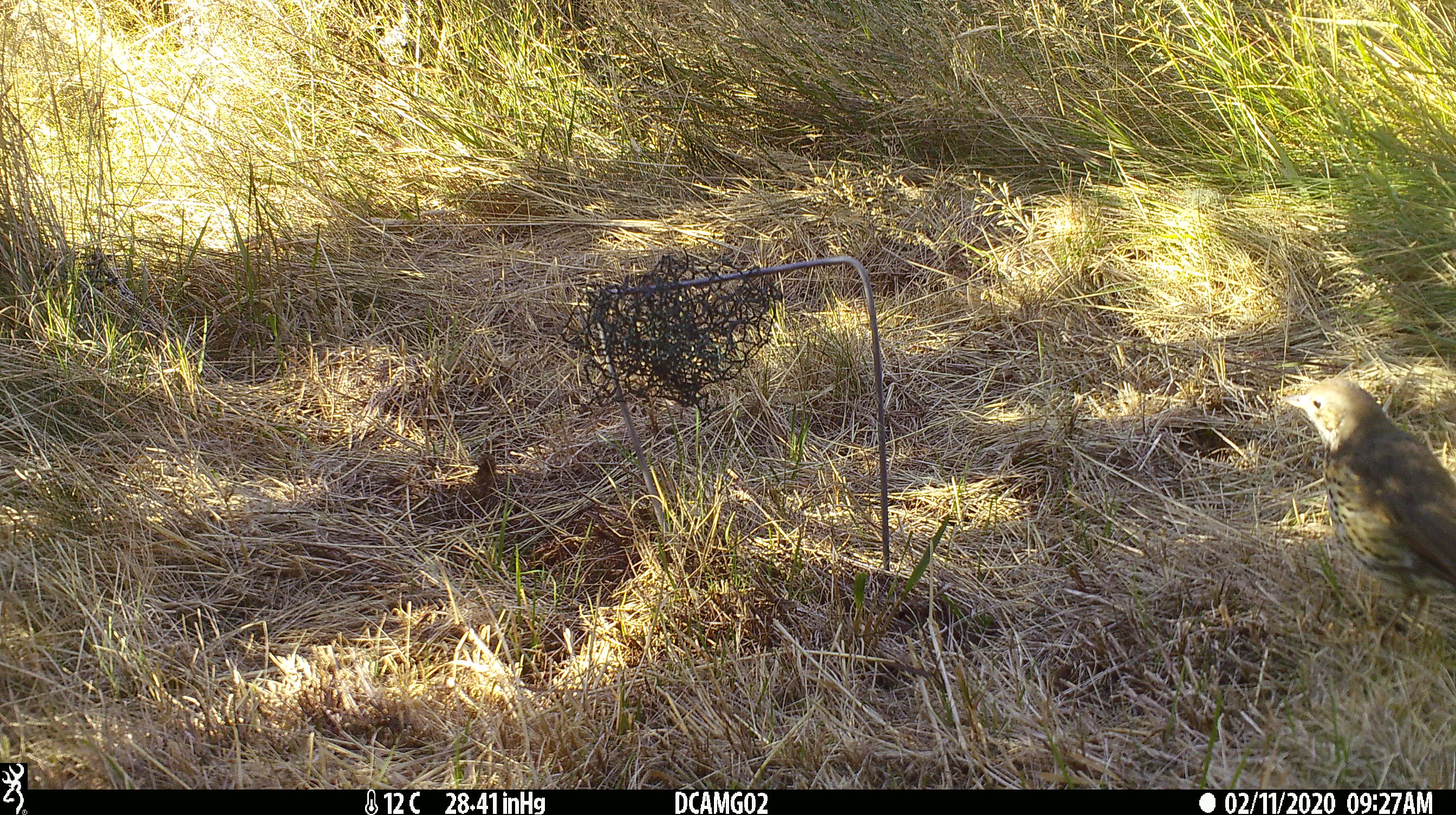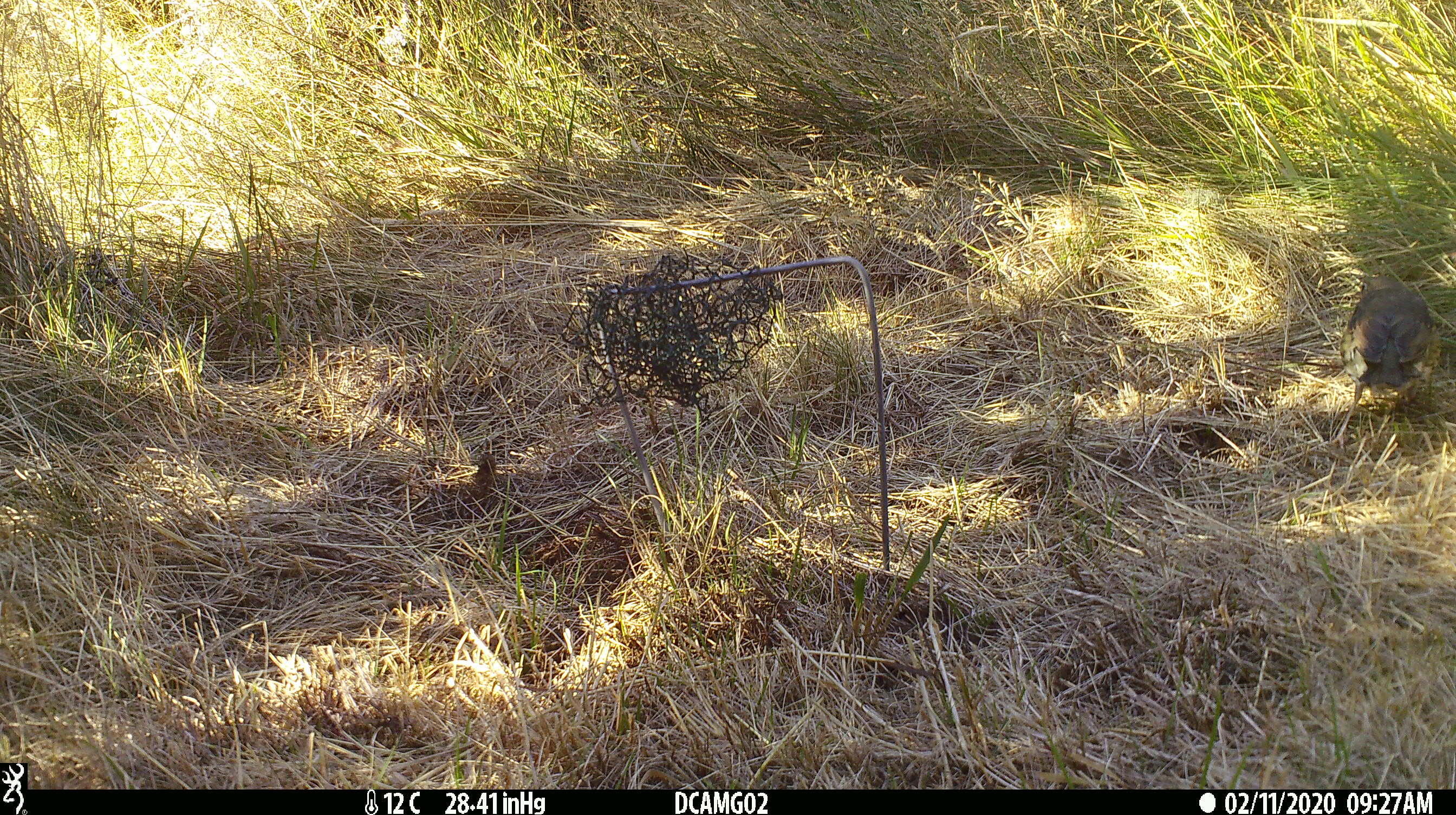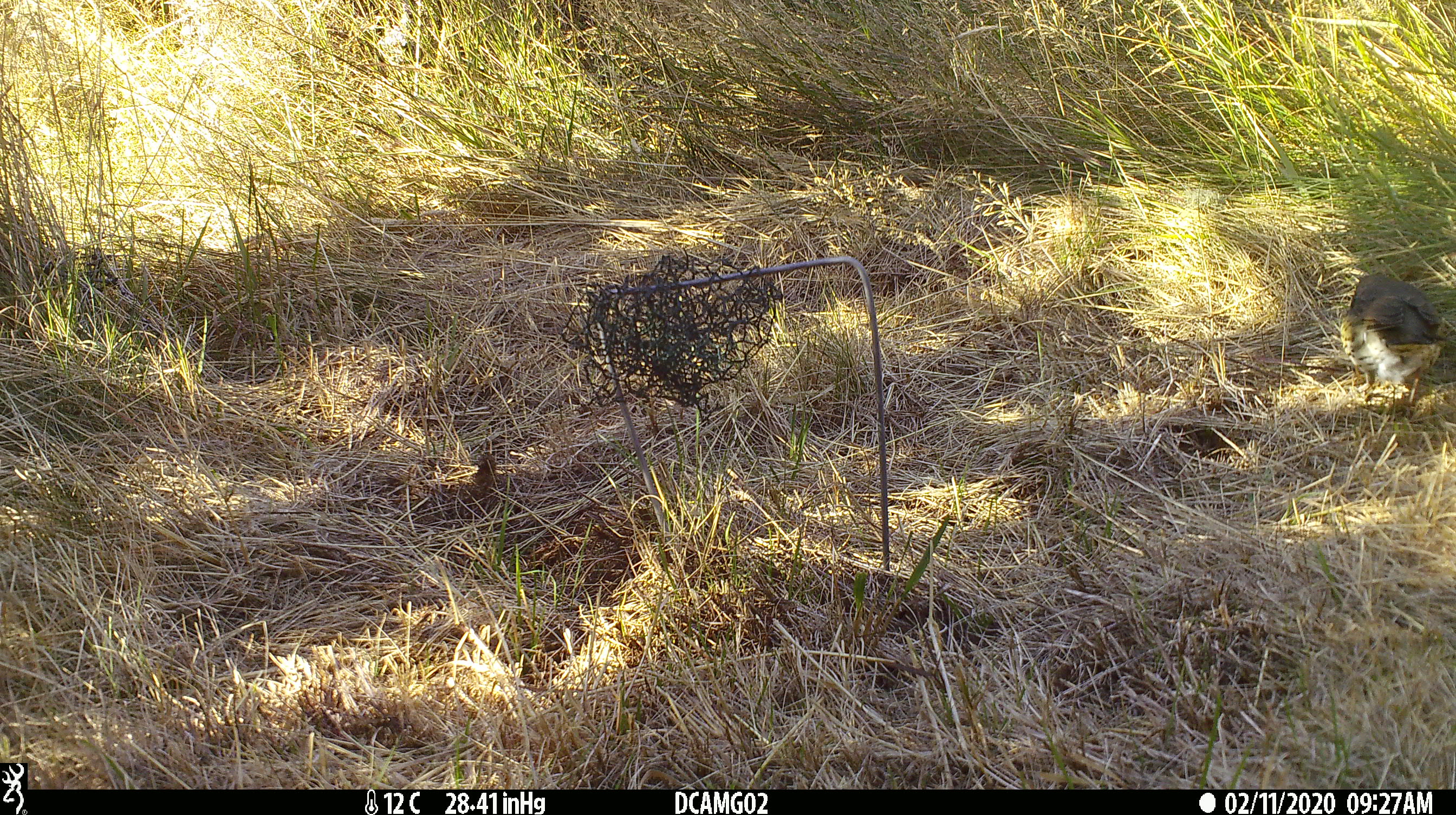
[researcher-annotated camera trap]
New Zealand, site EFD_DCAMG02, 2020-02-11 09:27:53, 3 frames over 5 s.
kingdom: Animalia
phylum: Chordata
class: Aves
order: Passeriformes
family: Turdidae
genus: Turdus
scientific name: Turdus philomelos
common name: song thrush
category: thrush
Thrush (song thrush) (Turdus philomelos).